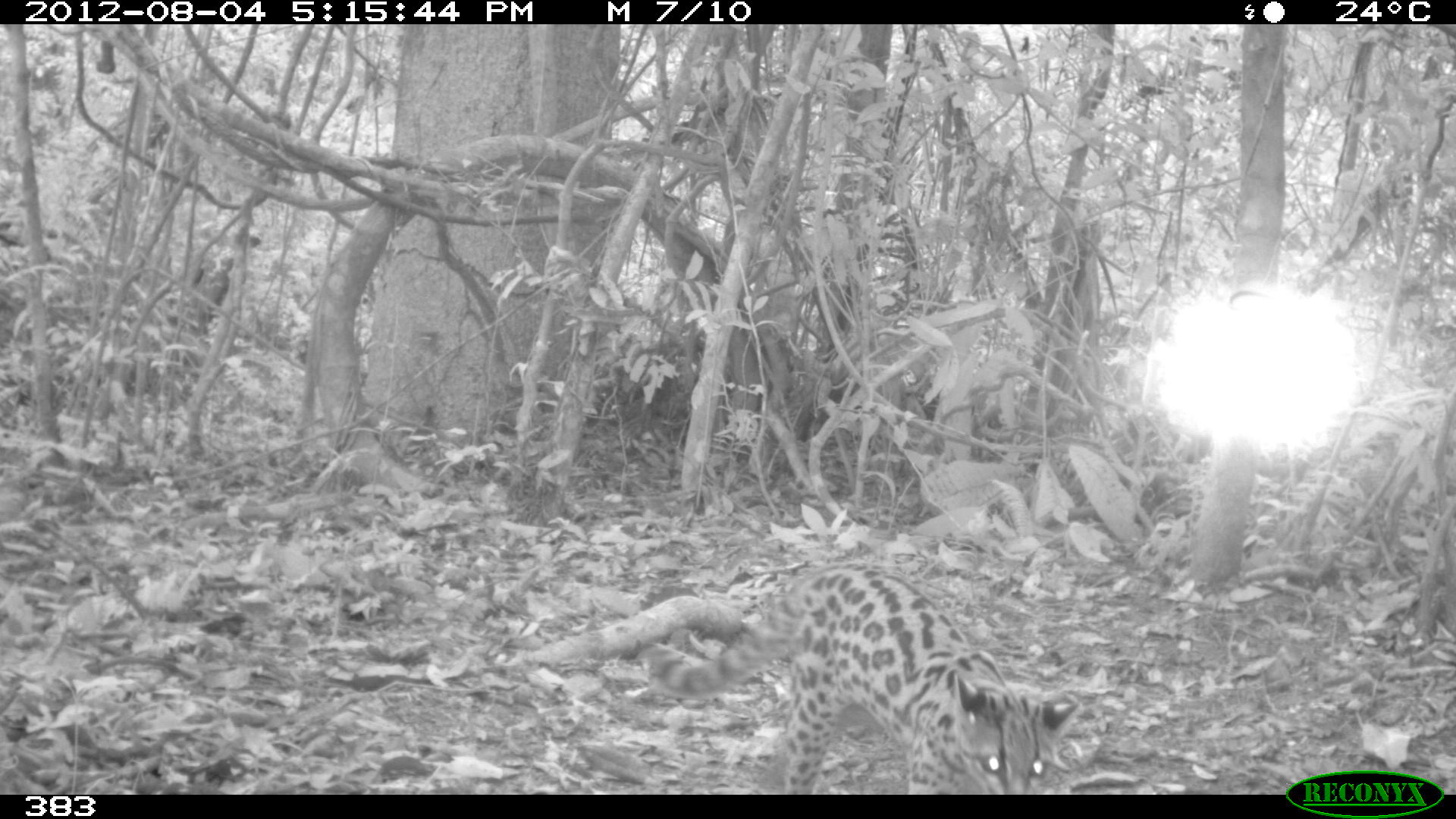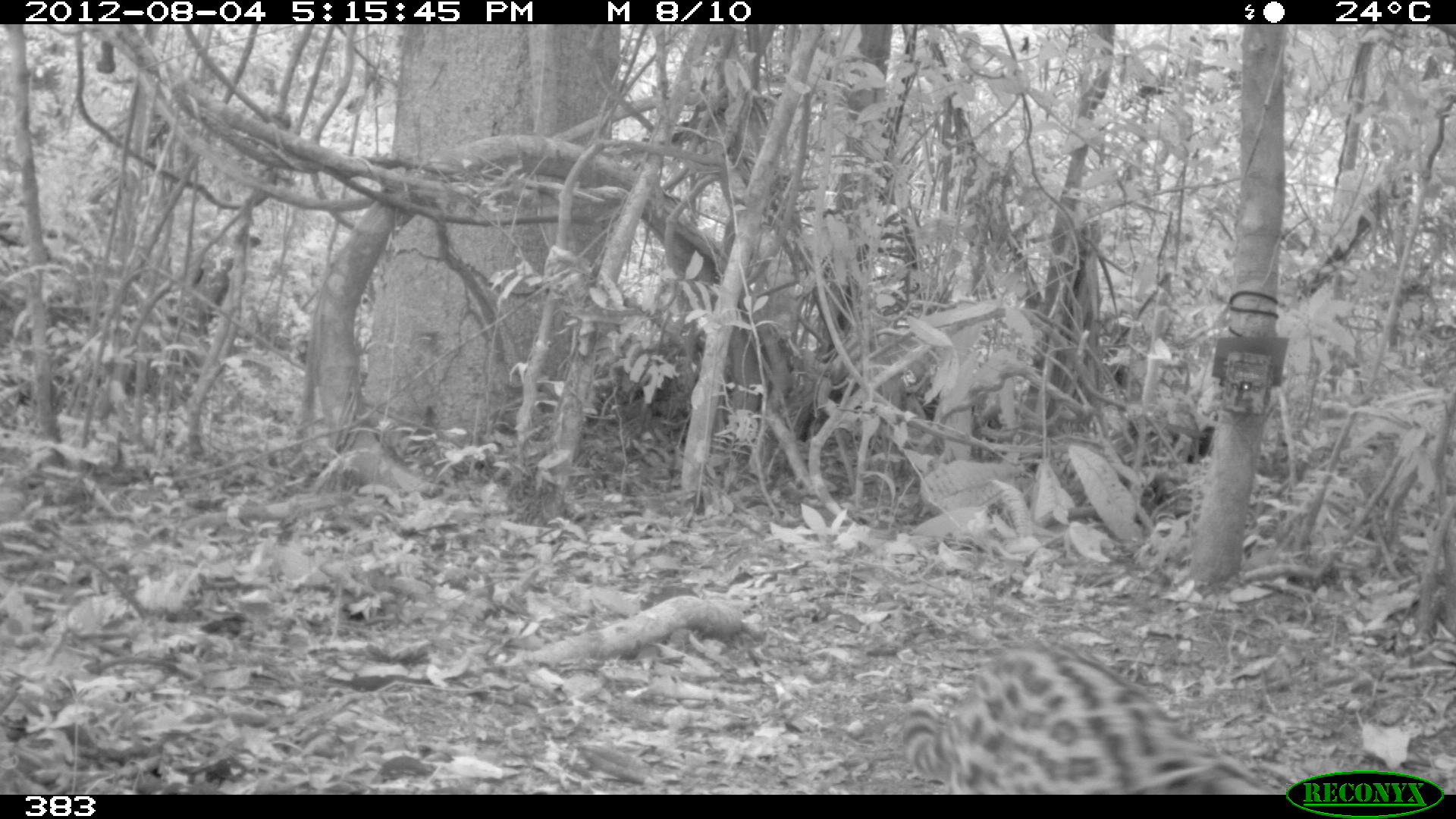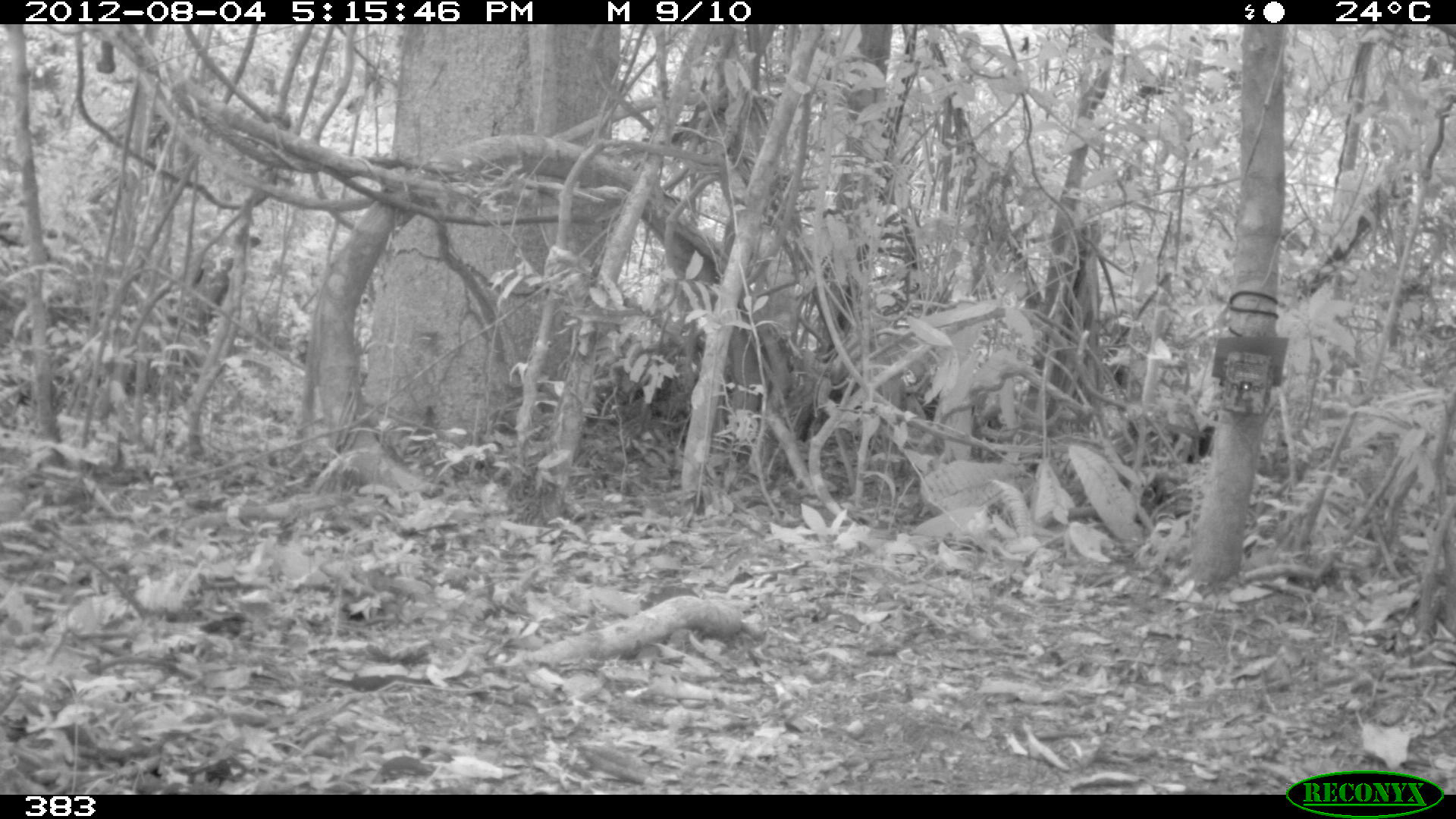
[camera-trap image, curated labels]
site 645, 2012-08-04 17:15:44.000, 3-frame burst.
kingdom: Animalia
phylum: Chordata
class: Mammalia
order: Carnivora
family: Felidae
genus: Leopardus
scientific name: Leopardus wiedii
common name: margay